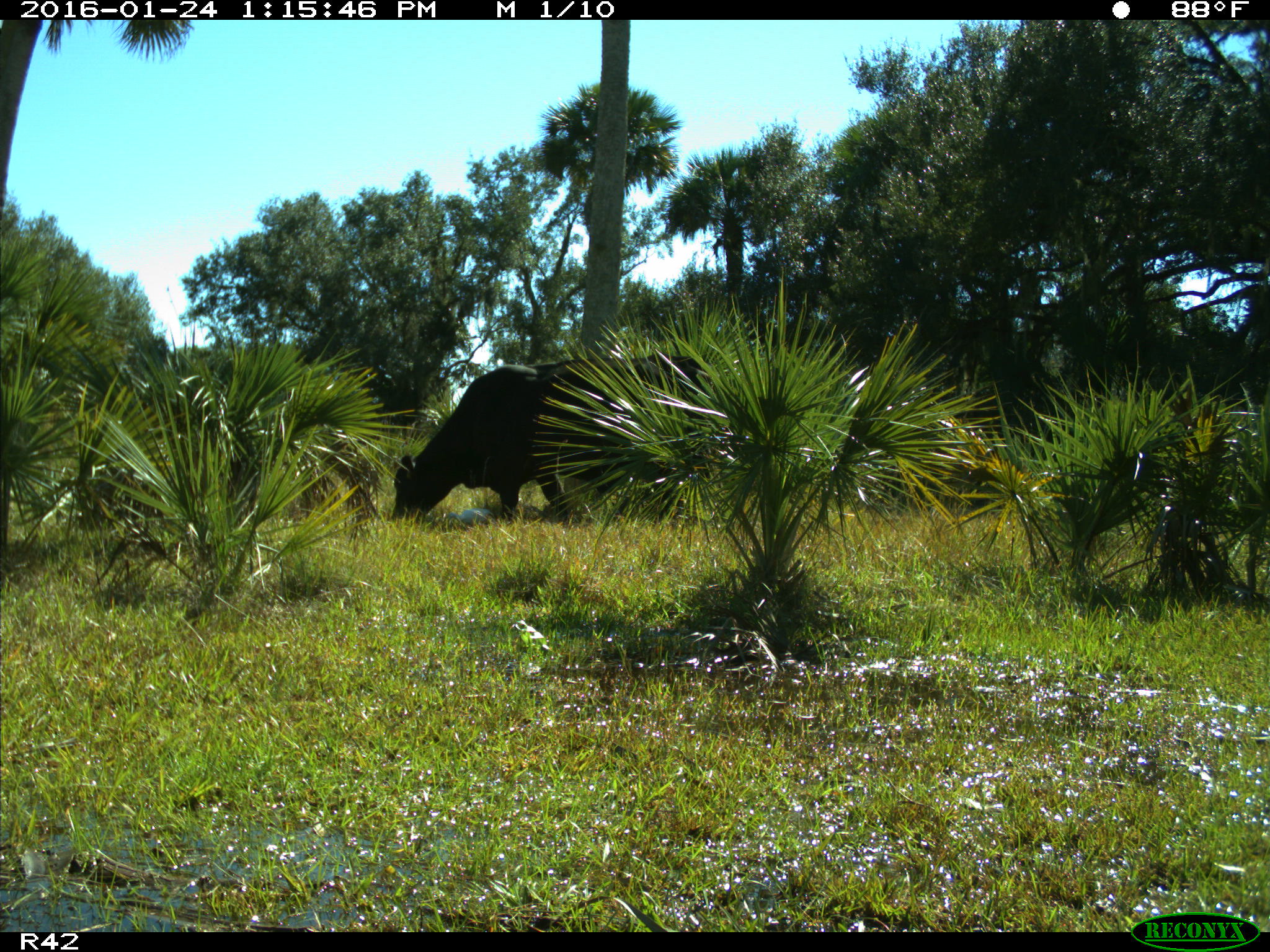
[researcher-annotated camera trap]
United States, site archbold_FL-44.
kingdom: Animalia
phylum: Chordata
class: Mammalia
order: Artiodactyla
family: Bovidae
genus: Bos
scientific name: Bos taurus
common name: domestic cow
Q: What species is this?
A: Bos taurus (domestic cow).